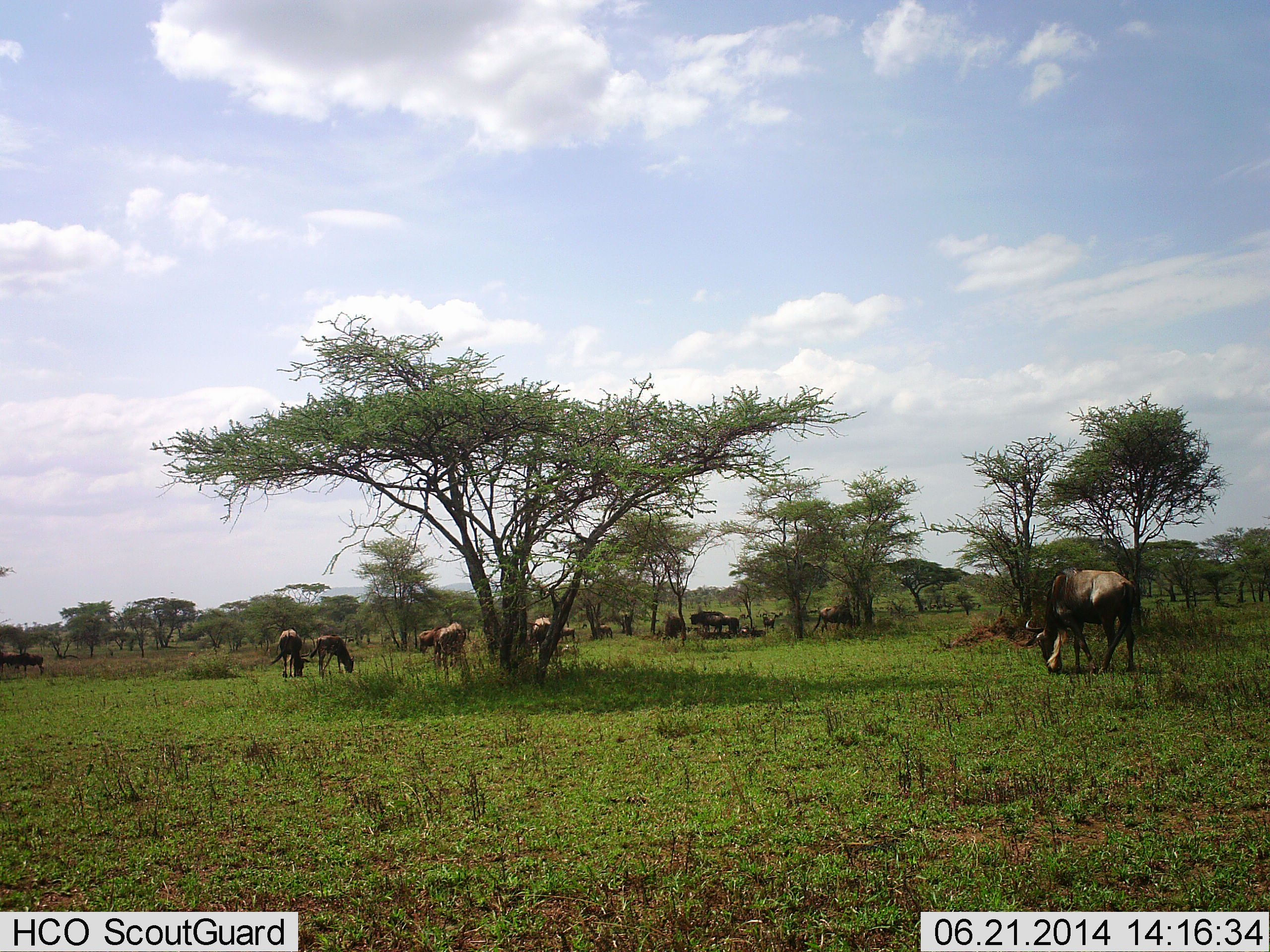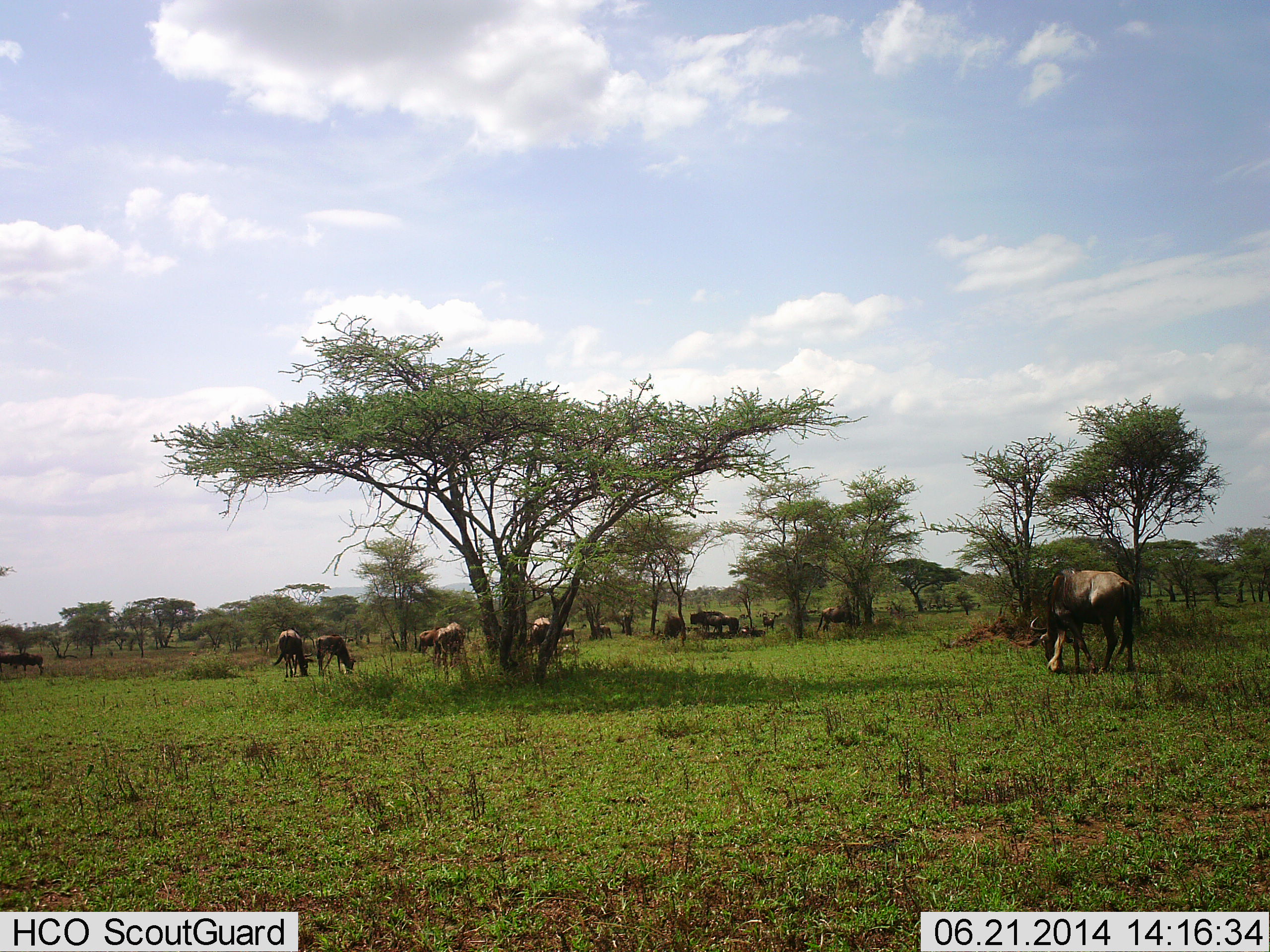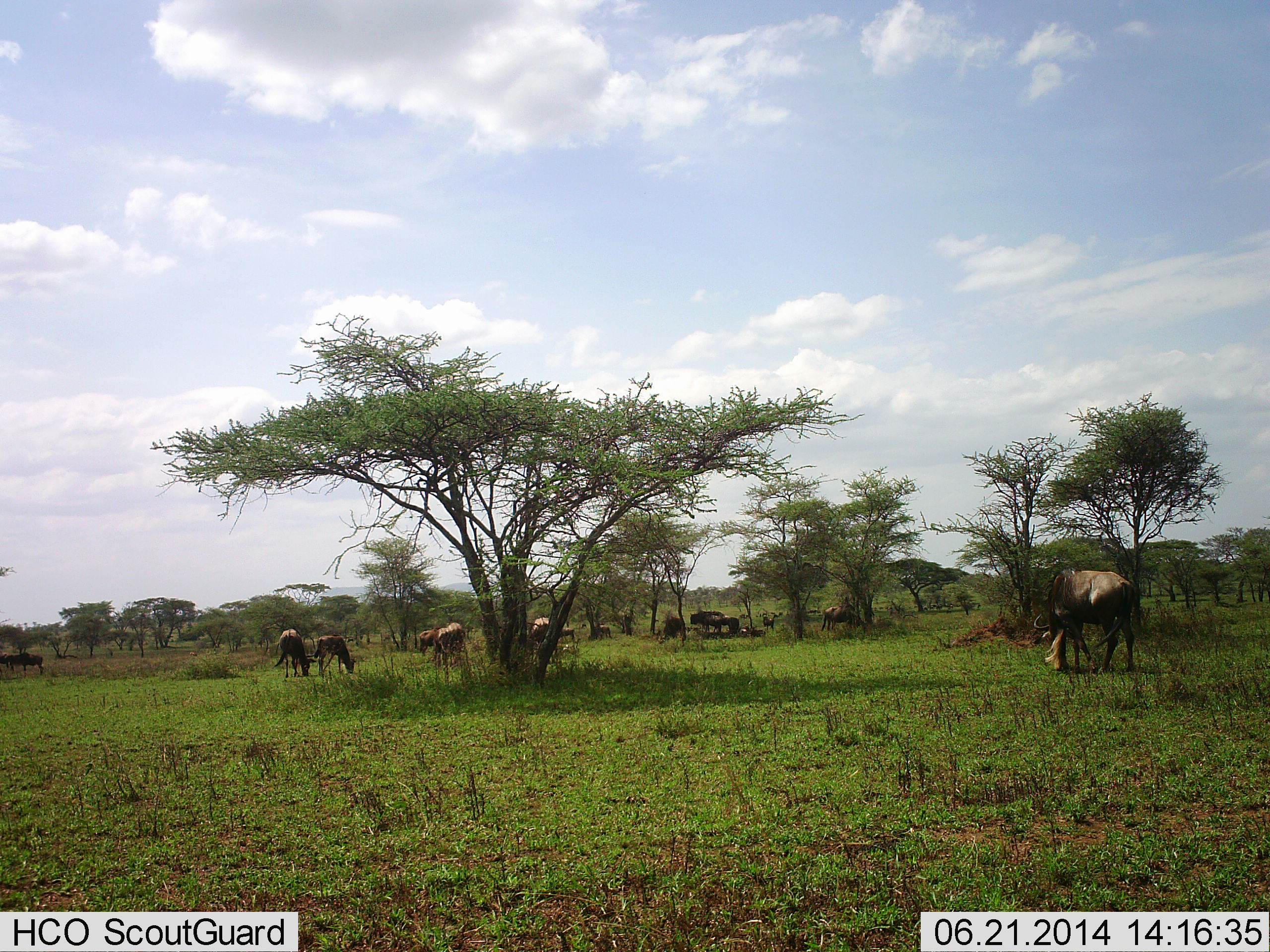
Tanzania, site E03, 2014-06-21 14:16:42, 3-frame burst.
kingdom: Animalia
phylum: Chordata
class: Mammalia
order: Artiodactyla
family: Bovidae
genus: Connochaetes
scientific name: Connochaetes taurinus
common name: blue wildebeest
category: wildebeest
Wildebeest (blue wildebeest) (Connochaetes taurinus), count 11-50. Behavior (volunteer vote fractions): standing 45%, resting 0%, moving 9%, interacting 0%. Young present (vote fraction): 0%. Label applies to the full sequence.